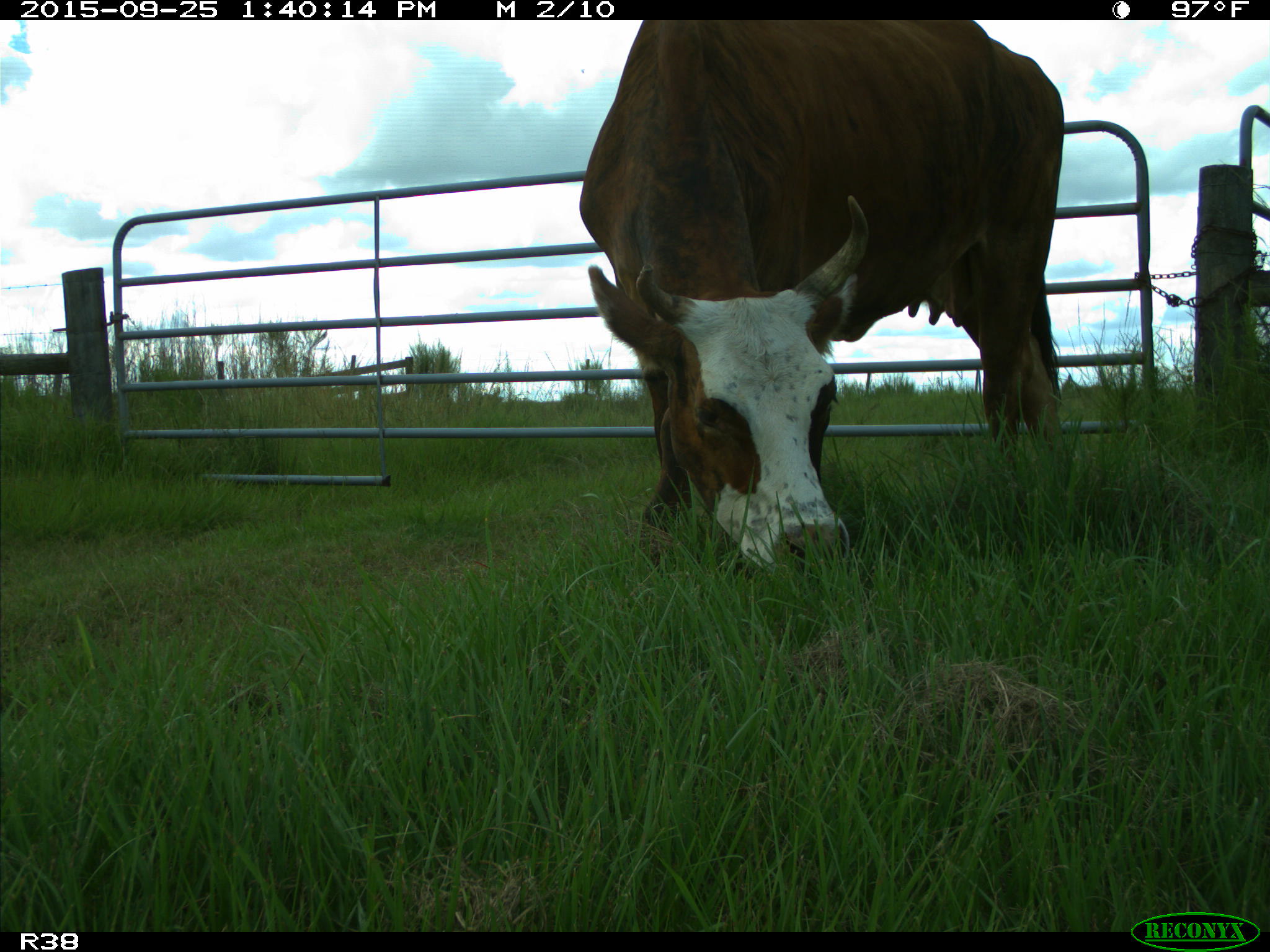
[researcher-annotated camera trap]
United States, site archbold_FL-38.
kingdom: Animalia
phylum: Chordata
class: Mammalia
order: Artiodactyla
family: Bovidae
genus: Bos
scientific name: Bos taurus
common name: domestic cow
Bos taurus (domestic cow).